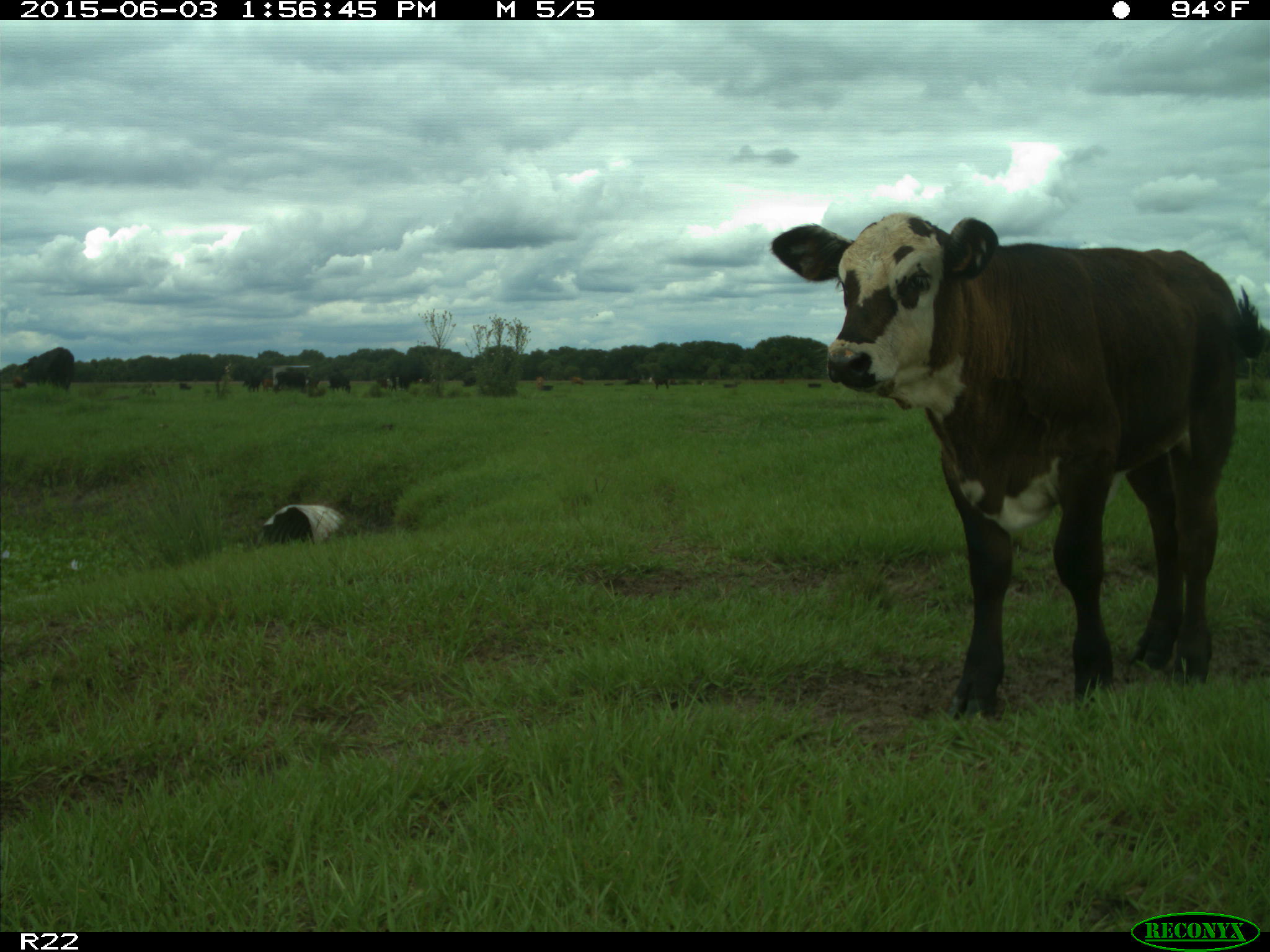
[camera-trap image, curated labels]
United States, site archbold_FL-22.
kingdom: Animalia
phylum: Chordata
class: Mammalia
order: Artiodactyla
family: Bovidae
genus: Bos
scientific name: Bos taurus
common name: domestic cow